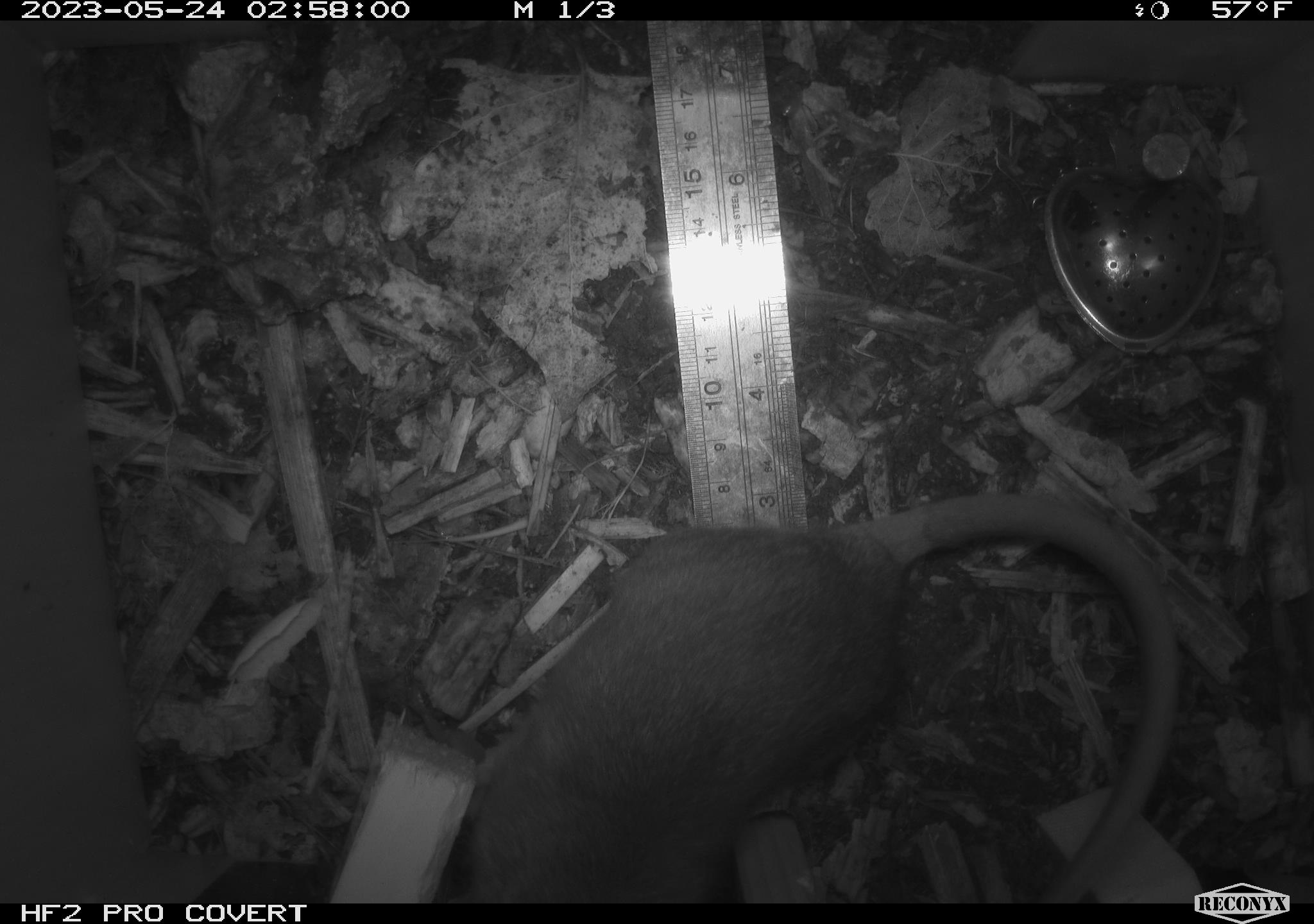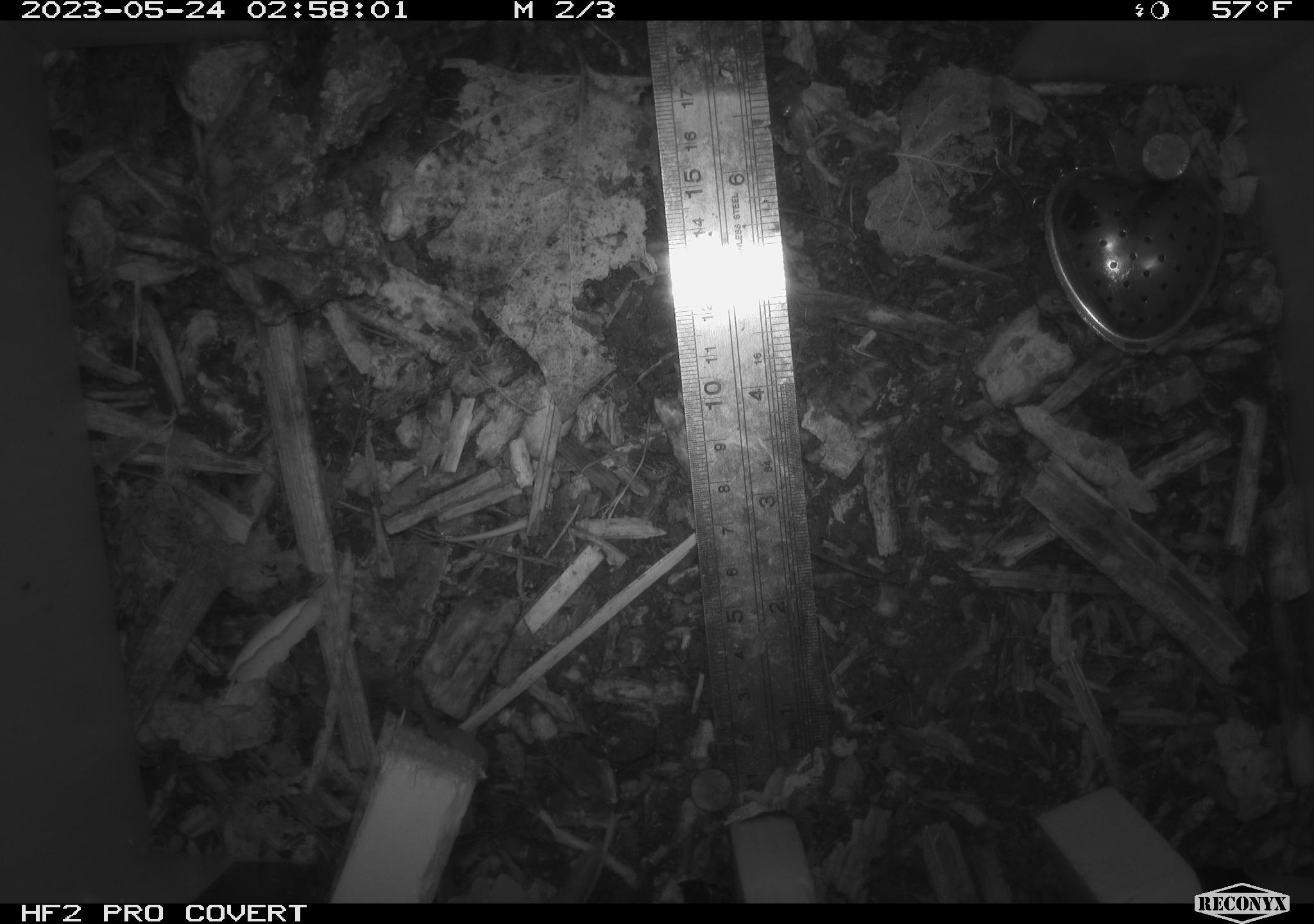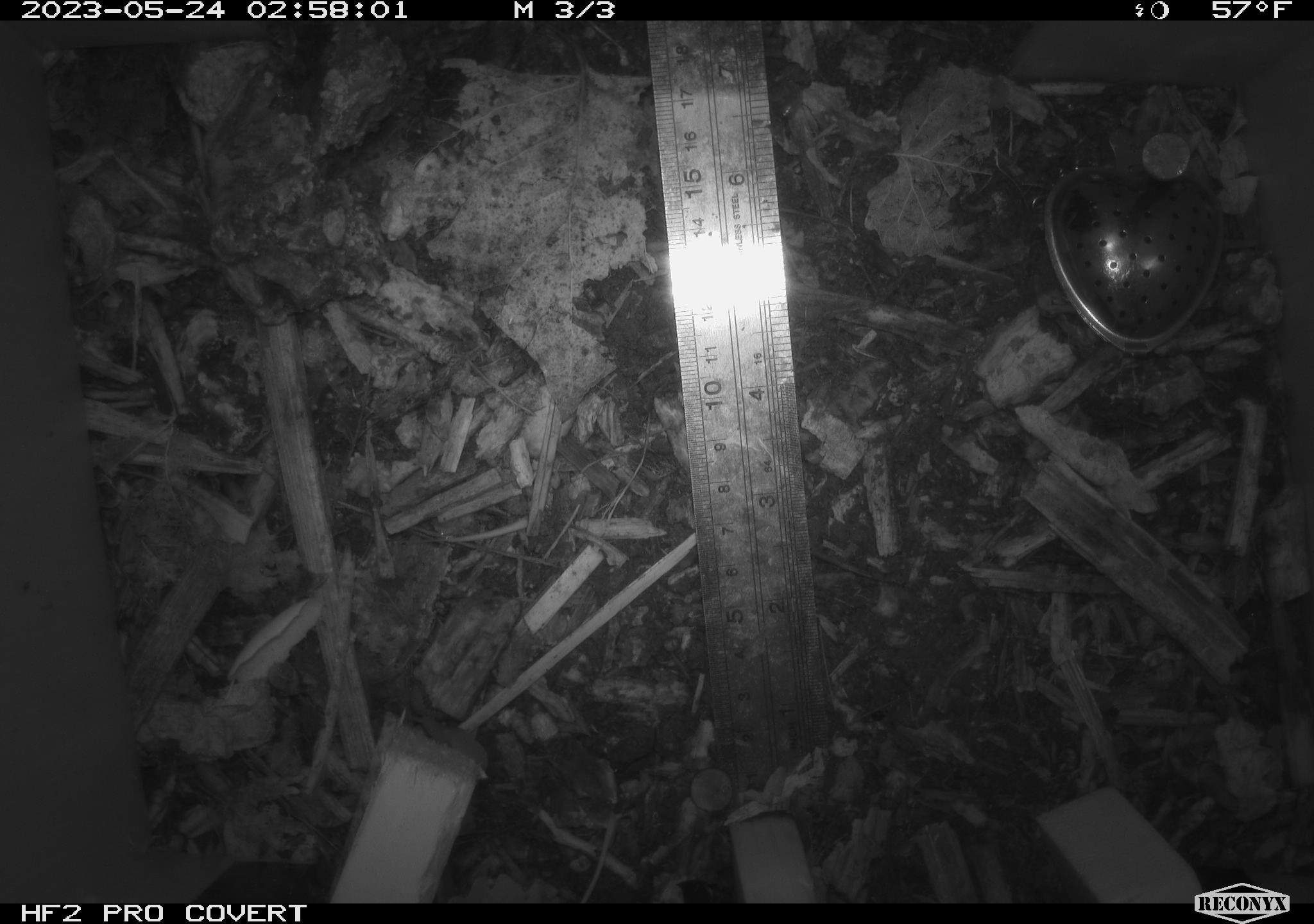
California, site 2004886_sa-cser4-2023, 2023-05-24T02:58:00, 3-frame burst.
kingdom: Animalia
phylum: Chordata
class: Mammalia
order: Rodentia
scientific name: Rodentia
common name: woodrat or rat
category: woodrat or rat species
Woodrat or rat species (woodrat or rat) (Rodentia).